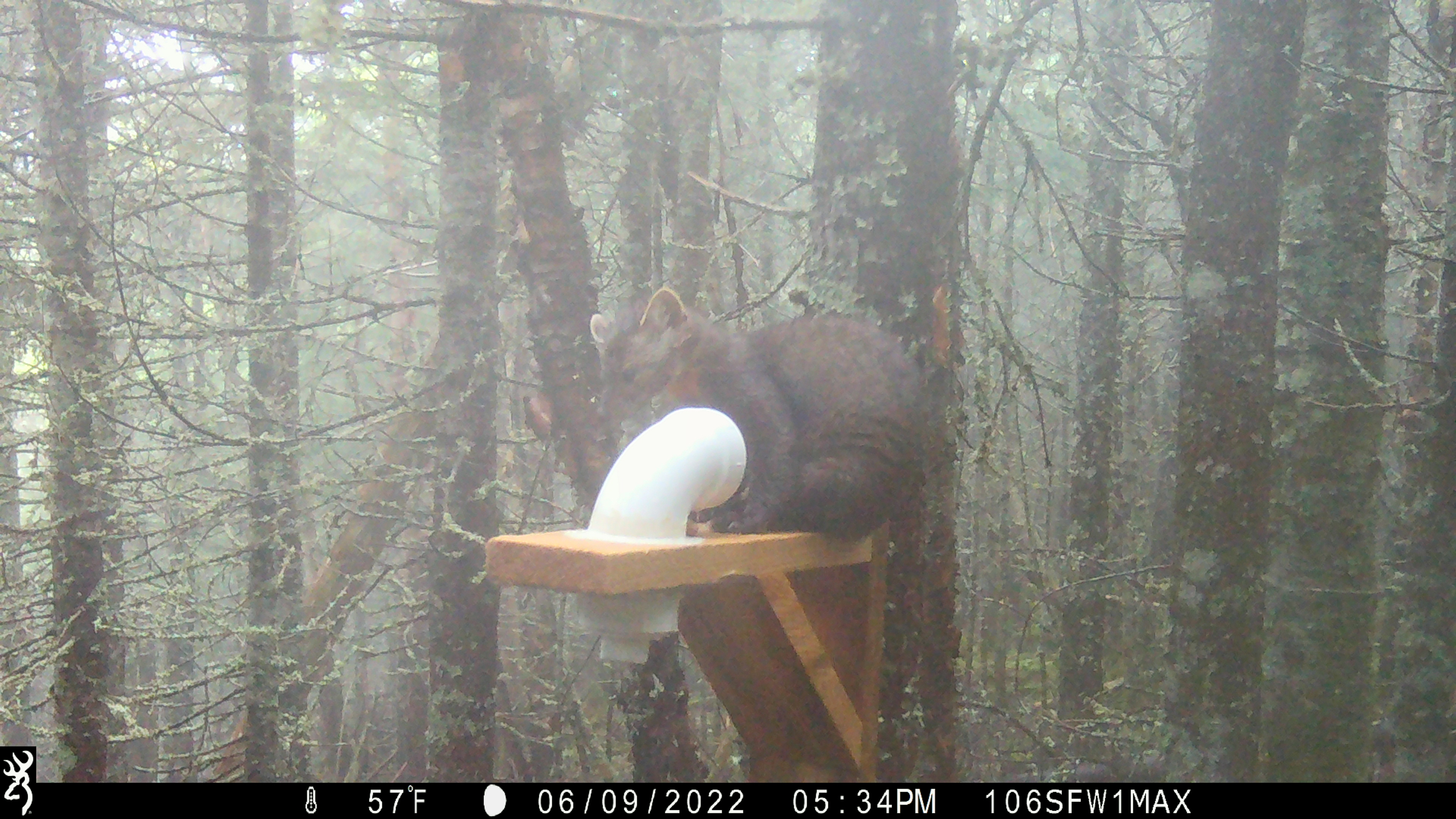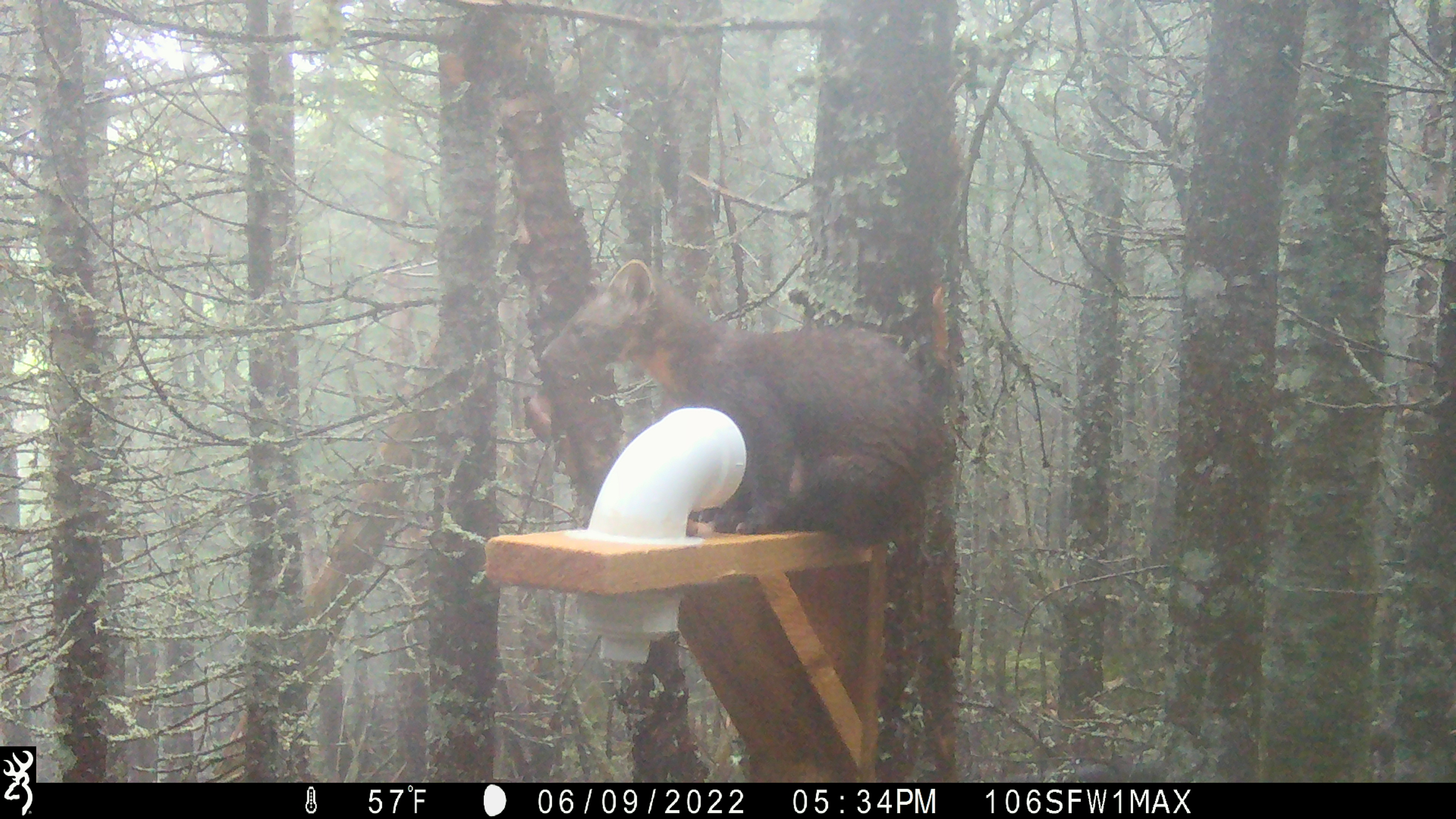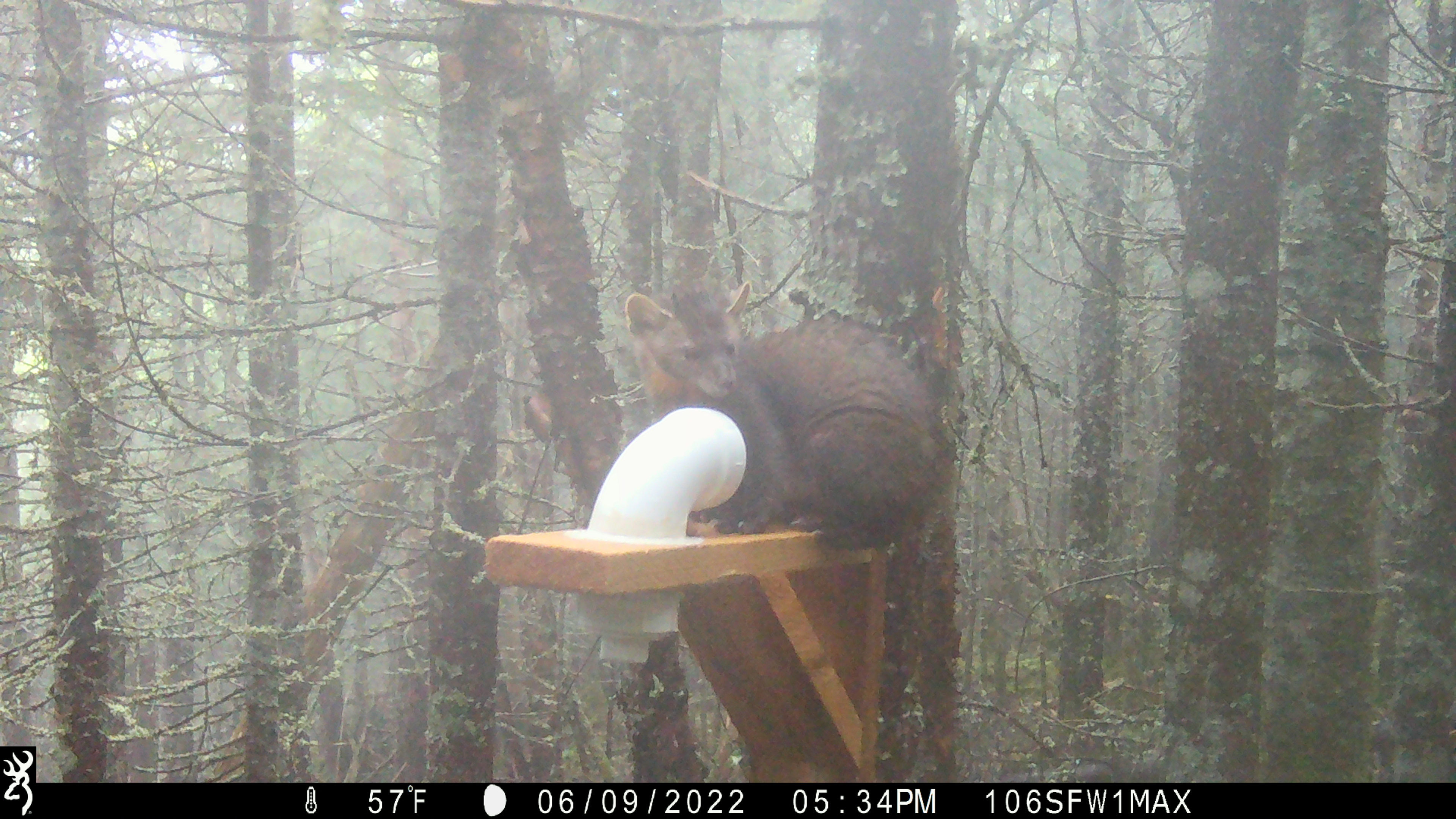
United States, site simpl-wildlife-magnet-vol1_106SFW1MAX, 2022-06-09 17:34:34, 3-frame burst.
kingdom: Animalia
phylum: Chordata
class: Mammalia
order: Carnivora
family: Mustelidae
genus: Martes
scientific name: Martes americana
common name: american marten